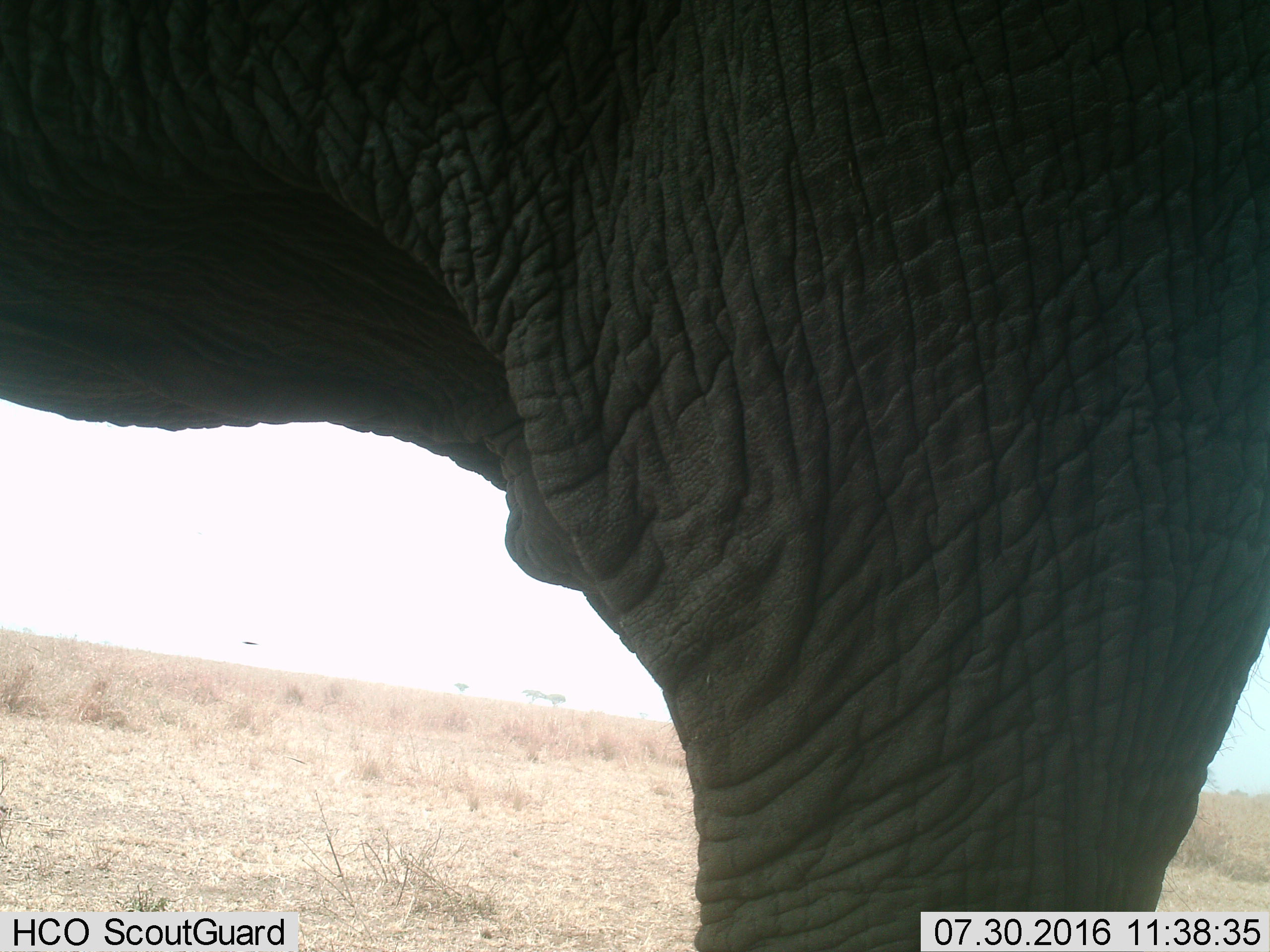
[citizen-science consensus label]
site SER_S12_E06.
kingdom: Animalia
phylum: Chordata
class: Mammalia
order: Proboscidea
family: Elephantidae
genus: Loxodonta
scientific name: Loxodonta africana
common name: african bush elephant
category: elephant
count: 1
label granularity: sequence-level